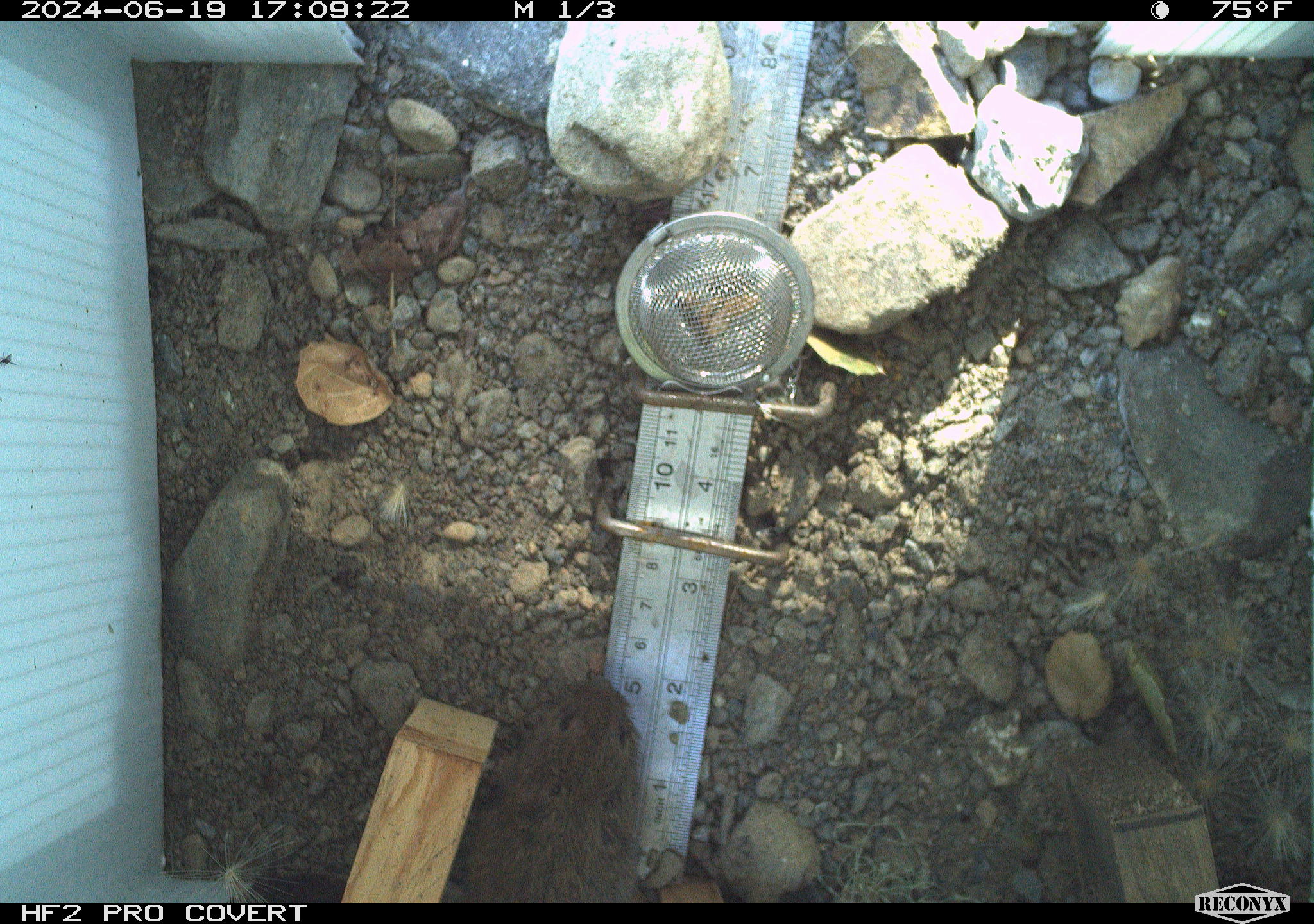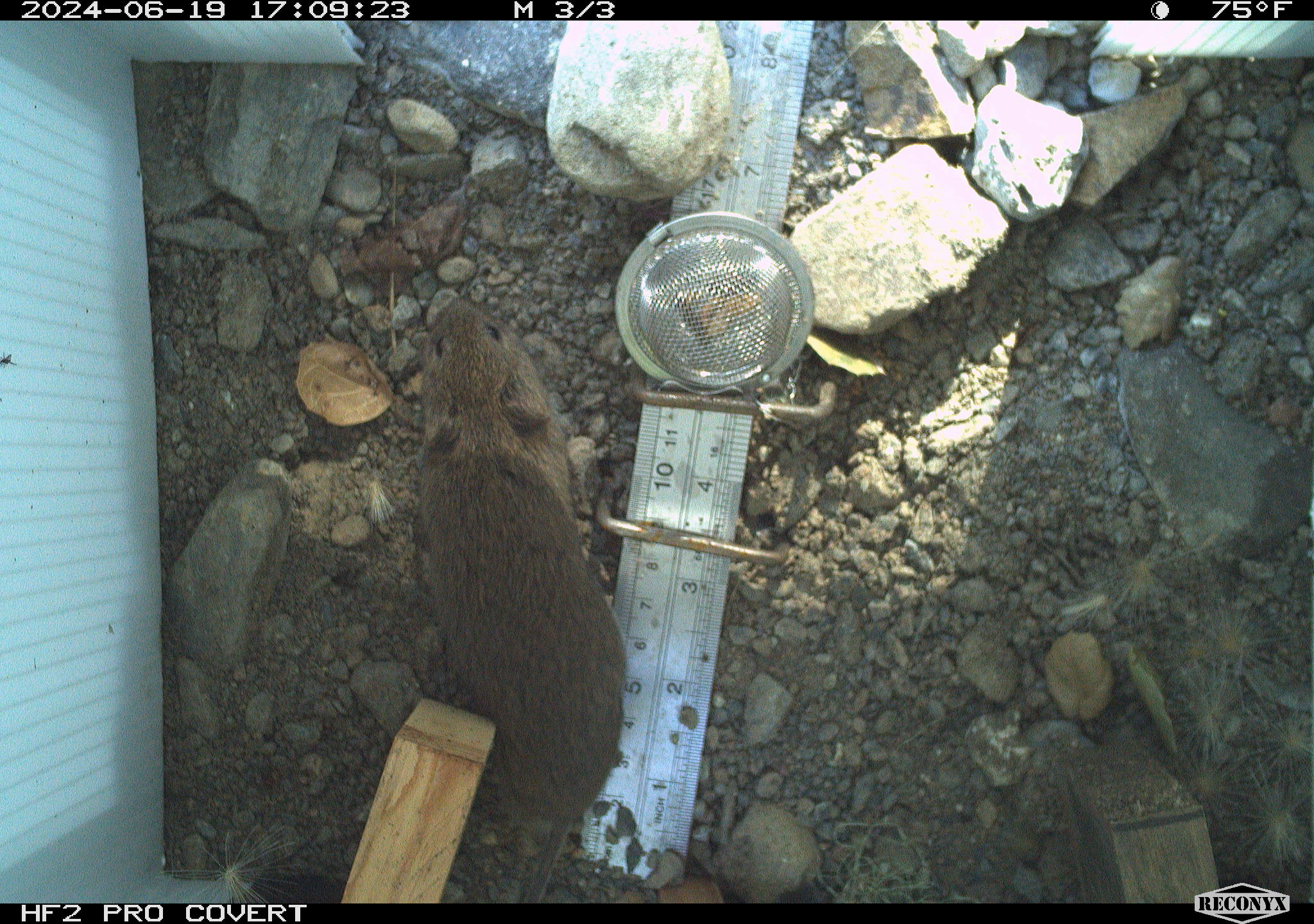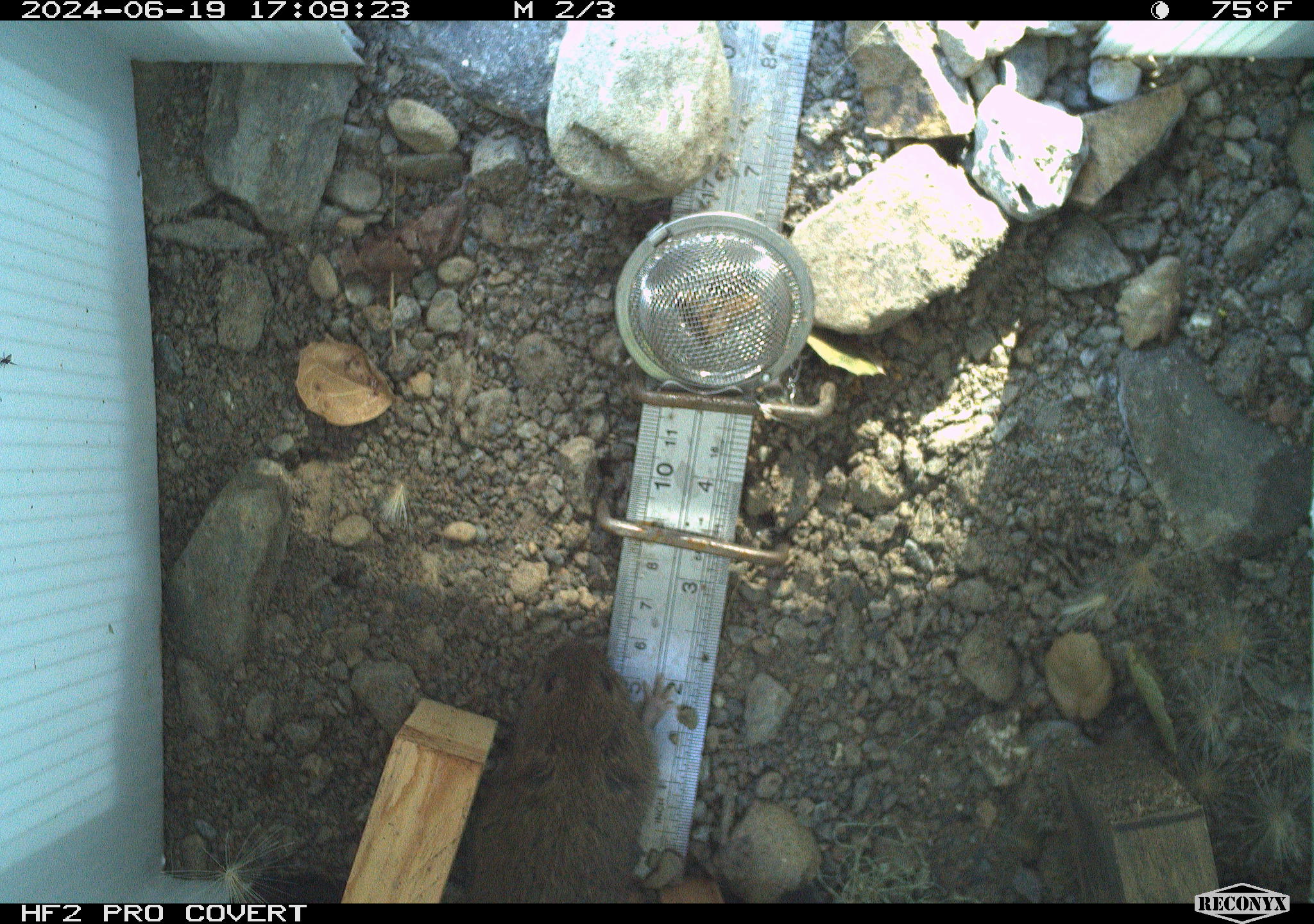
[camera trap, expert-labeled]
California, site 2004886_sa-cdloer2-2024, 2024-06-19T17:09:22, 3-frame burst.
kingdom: Animalia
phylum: Chordata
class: Mammalia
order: Rodentia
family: Cricetidae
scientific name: Arvicolinae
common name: voles, lemmings, and muskrats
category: arvicolinae subfamily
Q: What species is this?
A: Arvicolinae subfamily (voles, lemmings, and muskrats) (Arvicolinae).